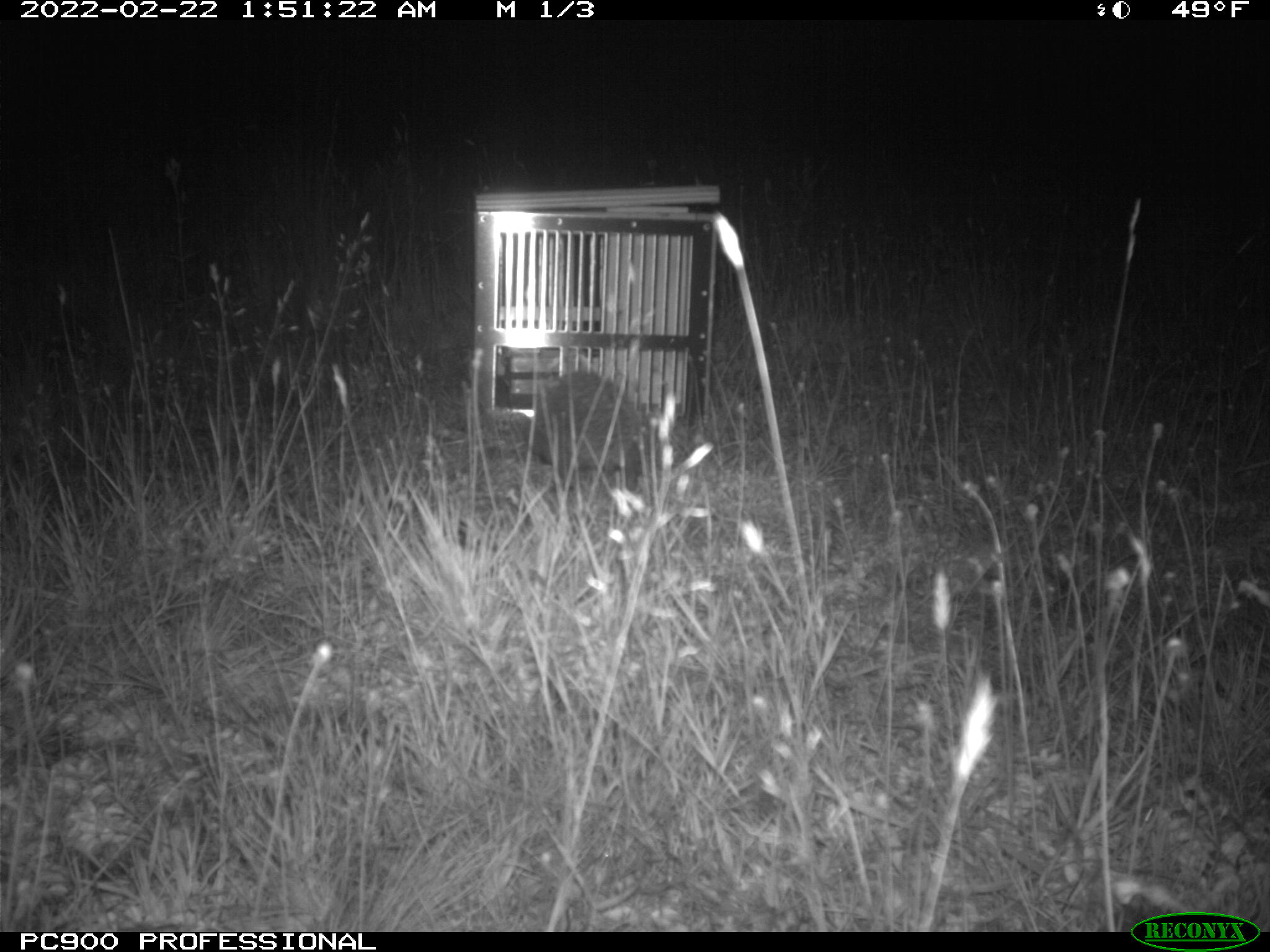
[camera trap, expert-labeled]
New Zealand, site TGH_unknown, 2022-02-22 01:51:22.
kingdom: Animalia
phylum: Chordata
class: Mammalia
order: Eulipotyphla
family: Erinaceidae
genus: Erinaceus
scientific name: Erinaceus europaeus europaeus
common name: european hedgehog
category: hedgehog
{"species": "hedgehog (european hedgehog) (Erinaceus europaeus europaeus)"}